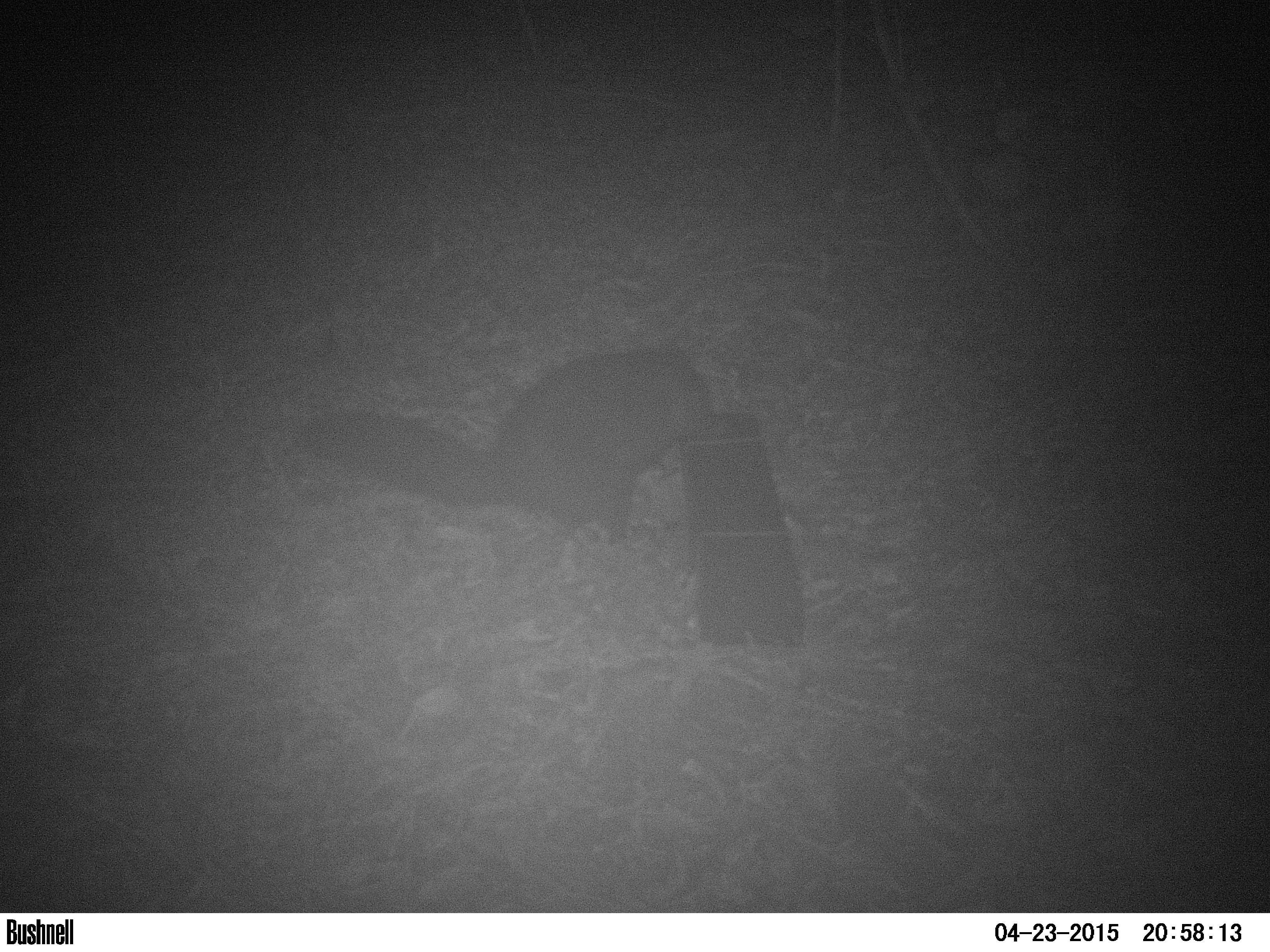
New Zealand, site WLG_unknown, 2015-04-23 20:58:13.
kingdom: Animalia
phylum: Chordata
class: Mammalia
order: Diprotodontia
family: Phalangeridae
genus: Trichosurus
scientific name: Trichosurus vulpecula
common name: common brushtail possum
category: possum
Possum (common brushtail possum) (Trichosurus vulpecula).